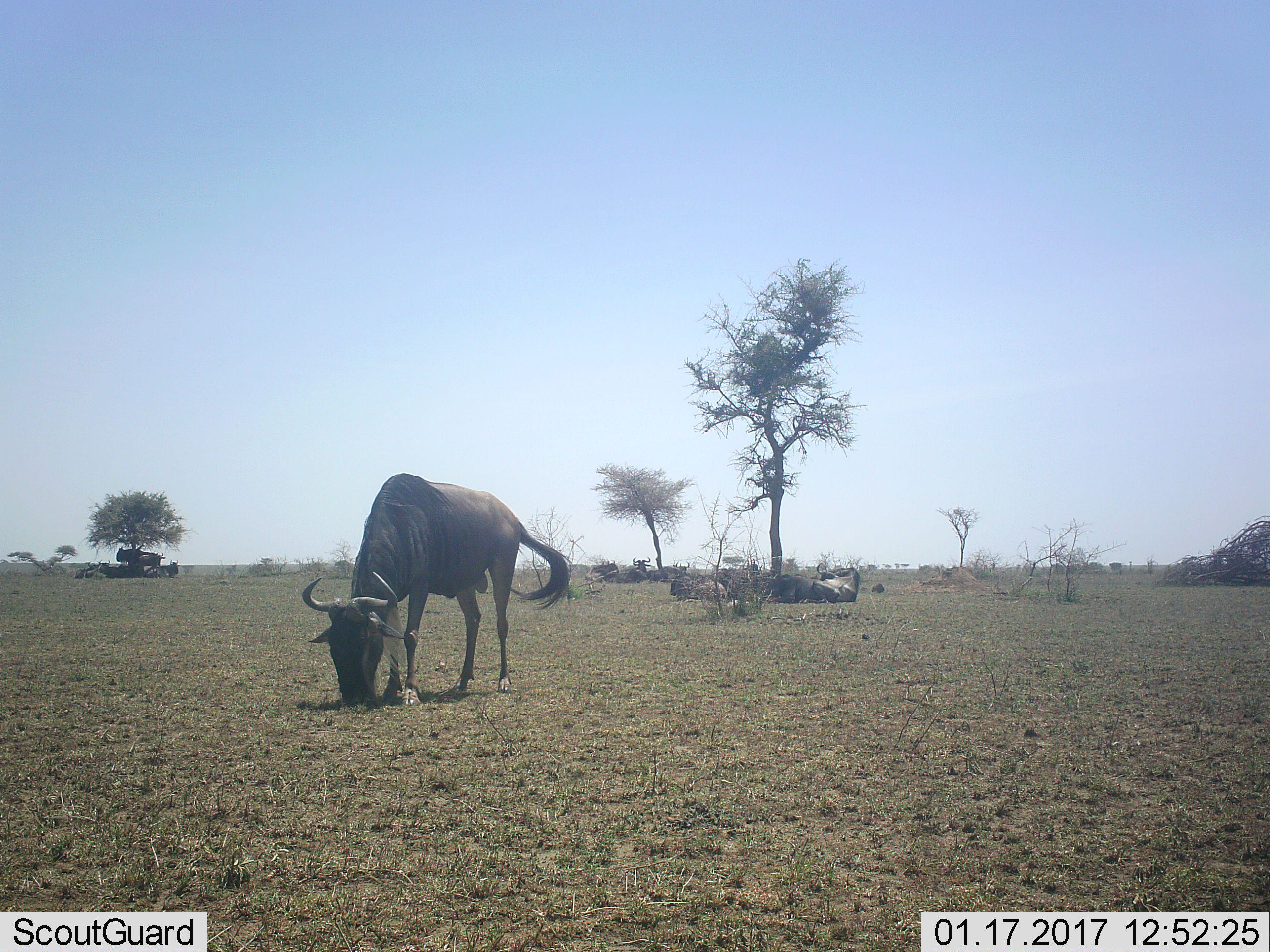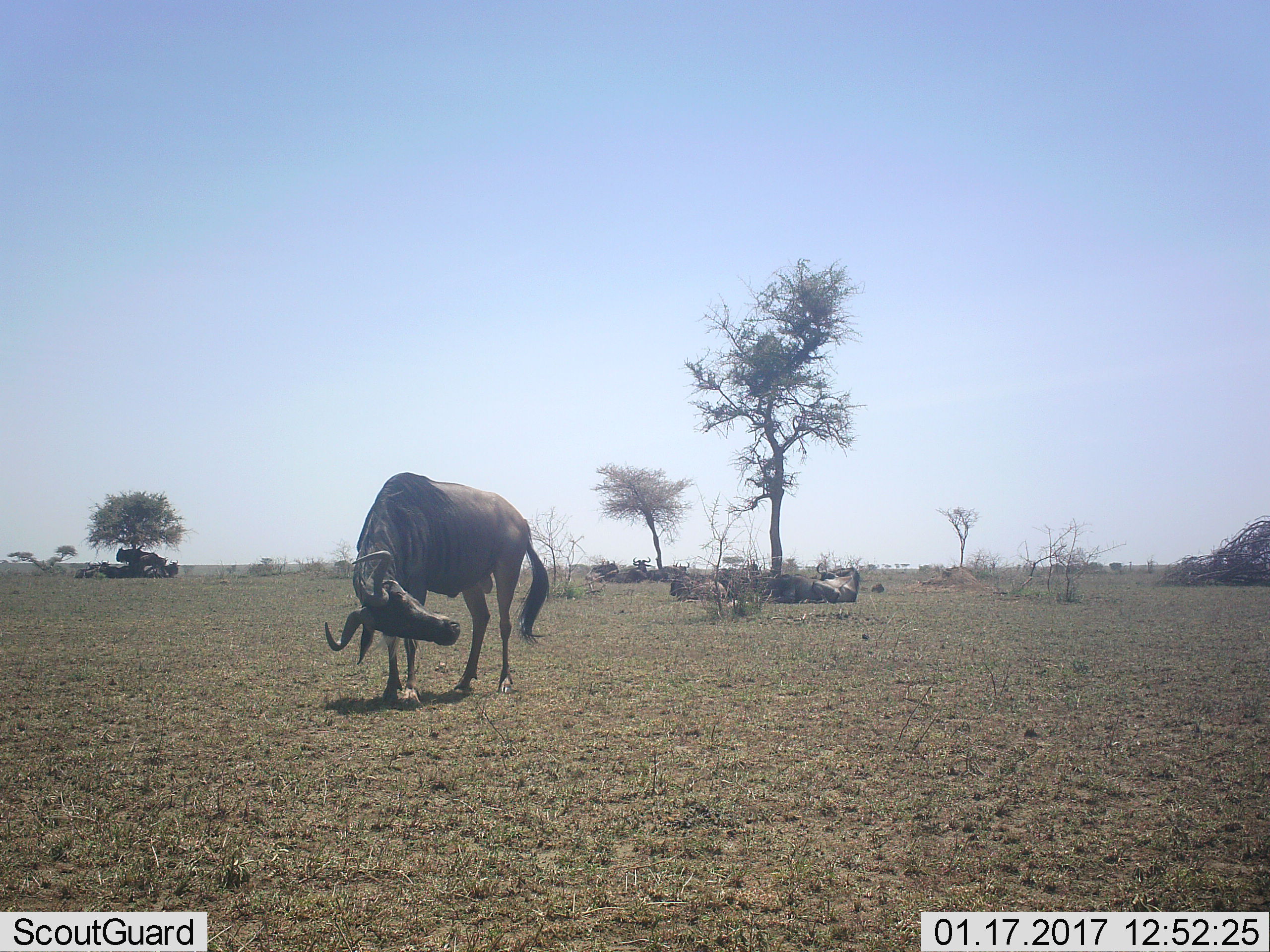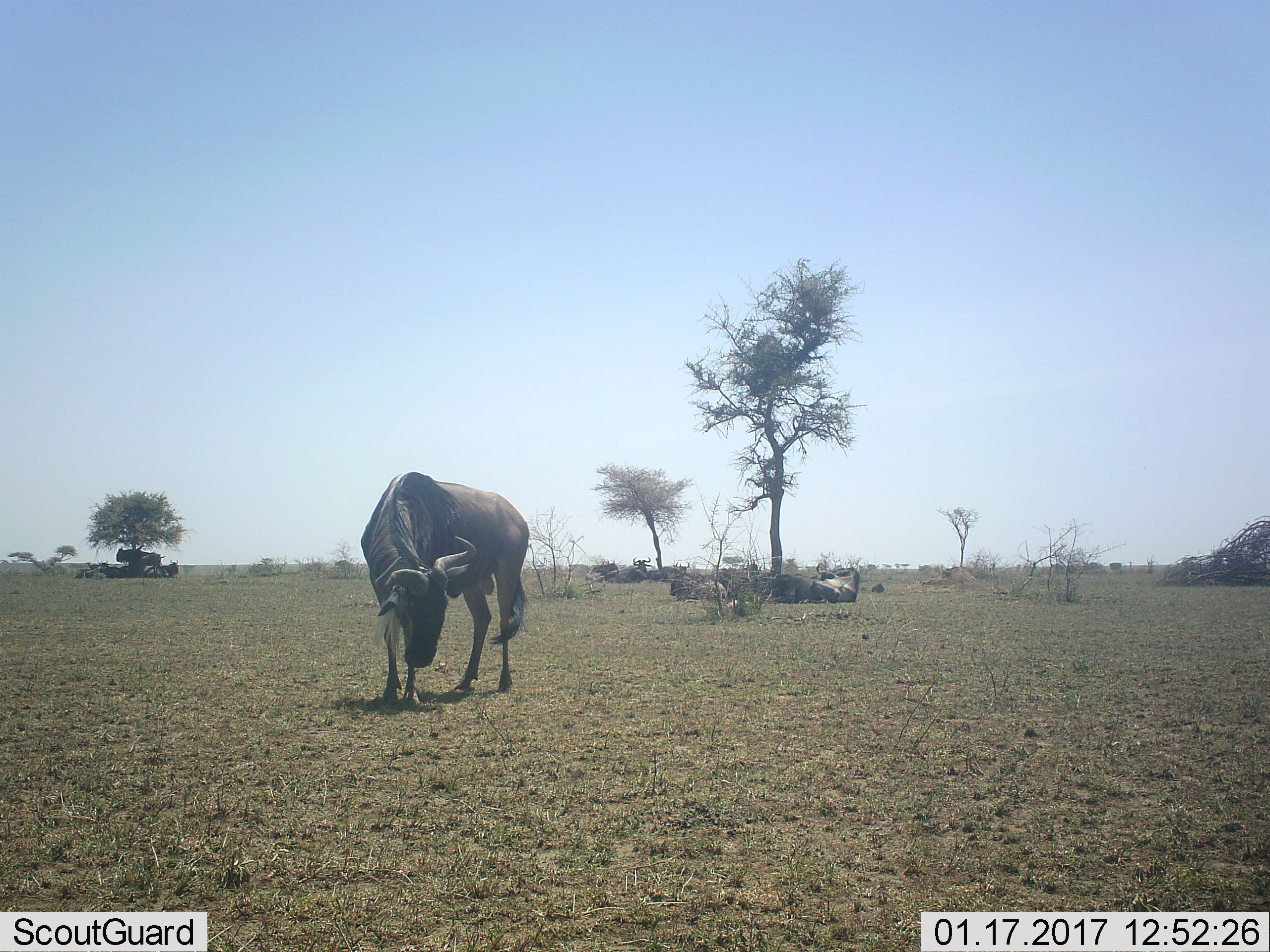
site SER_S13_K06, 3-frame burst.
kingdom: Animalia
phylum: Chordata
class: Mammalia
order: Artiodactyla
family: Bovidae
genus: Connochaetes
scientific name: Connochaetes taurinus taurinus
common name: blue wildebeest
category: wildebeestblue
Wildebeestblue (blue wildebeest) (Connochaetes taurinus taurinus), count 11-50. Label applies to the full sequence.